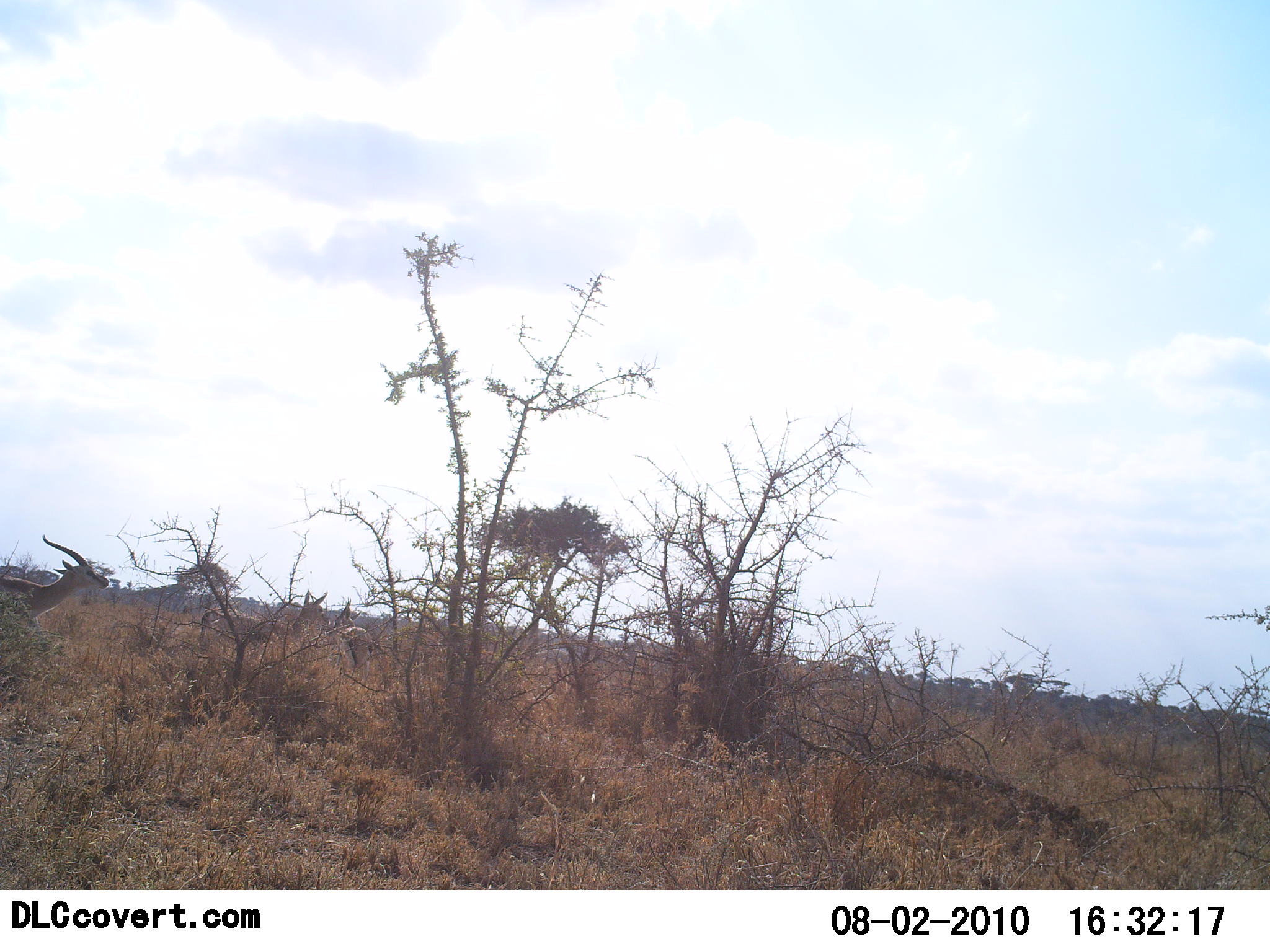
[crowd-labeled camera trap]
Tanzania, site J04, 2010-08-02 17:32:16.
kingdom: Animalia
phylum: Chordata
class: Mammalia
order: Artiodactyla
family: Bovidae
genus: Eudorcas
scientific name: Eudorcas thomsonii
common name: thomson's gazelle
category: gazellethomsons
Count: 2.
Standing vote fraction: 50%.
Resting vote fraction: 0%.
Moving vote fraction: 69%.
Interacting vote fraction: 0%.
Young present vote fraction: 0%.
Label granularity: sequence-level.